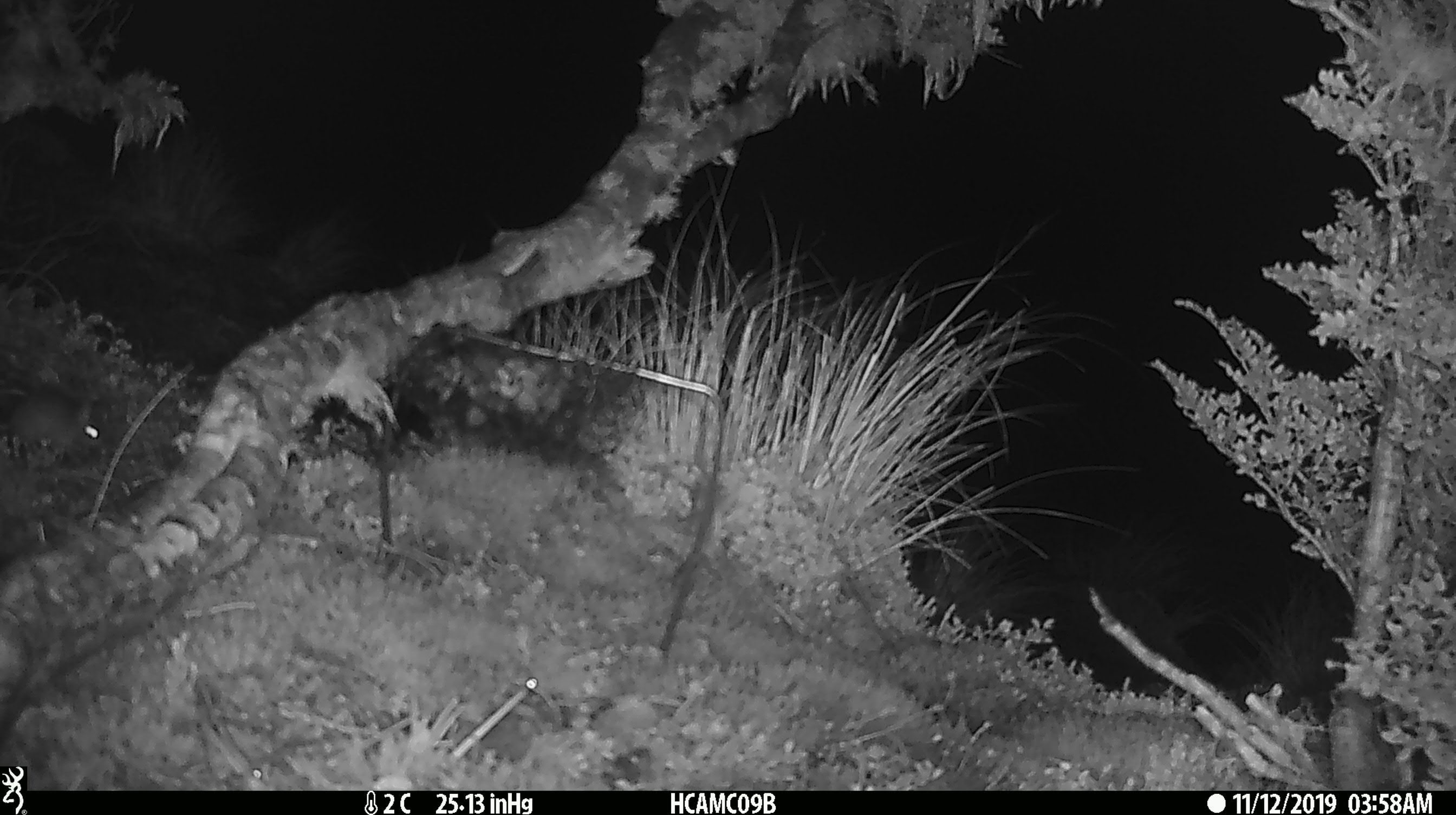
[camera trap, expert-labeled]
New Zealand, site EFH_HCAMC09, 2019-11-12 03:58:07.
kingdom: Animalia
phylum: Chordata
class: Mammalia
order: Rodentia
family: Muridae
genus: Mus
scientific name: Mus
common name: mouse